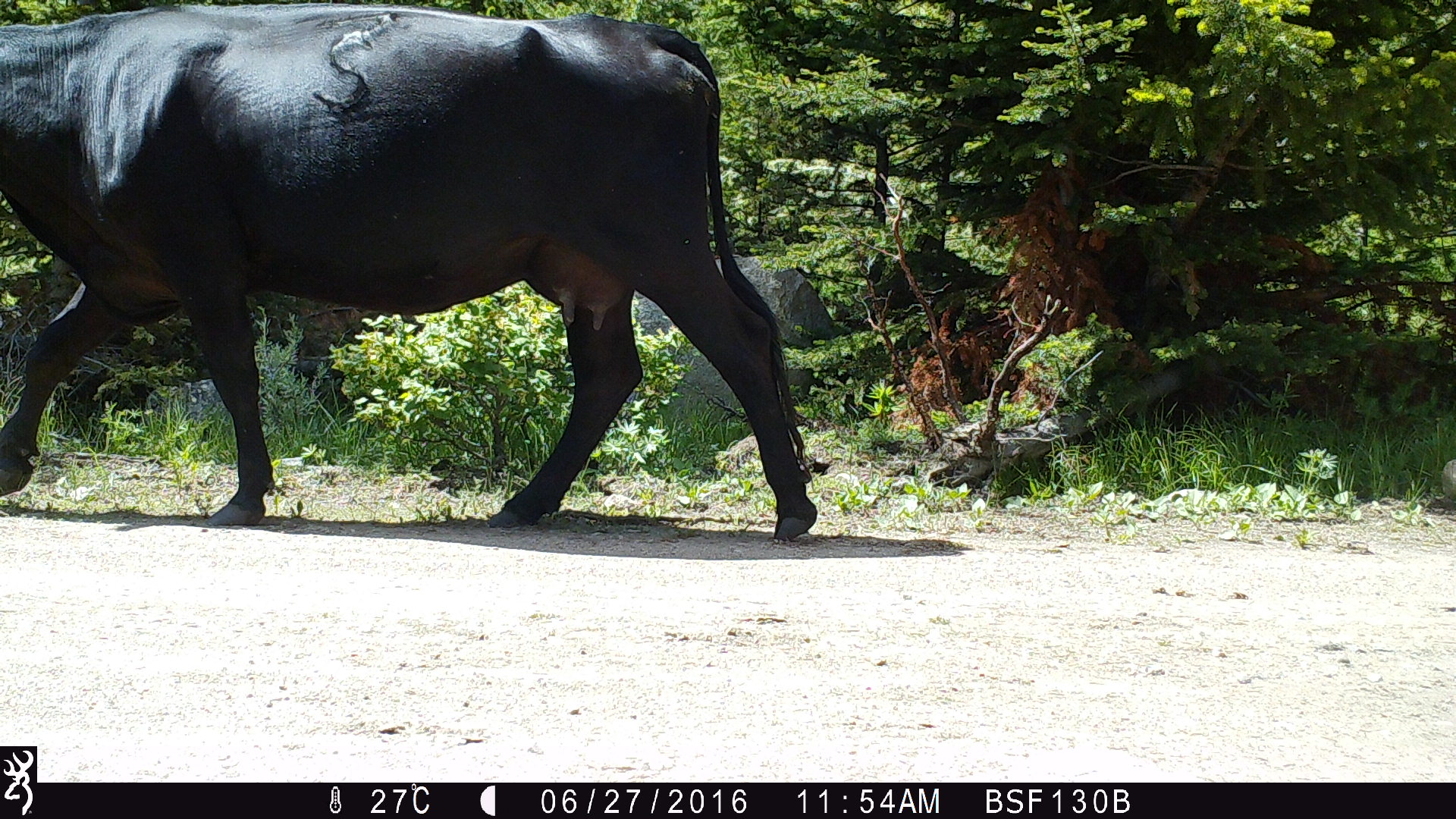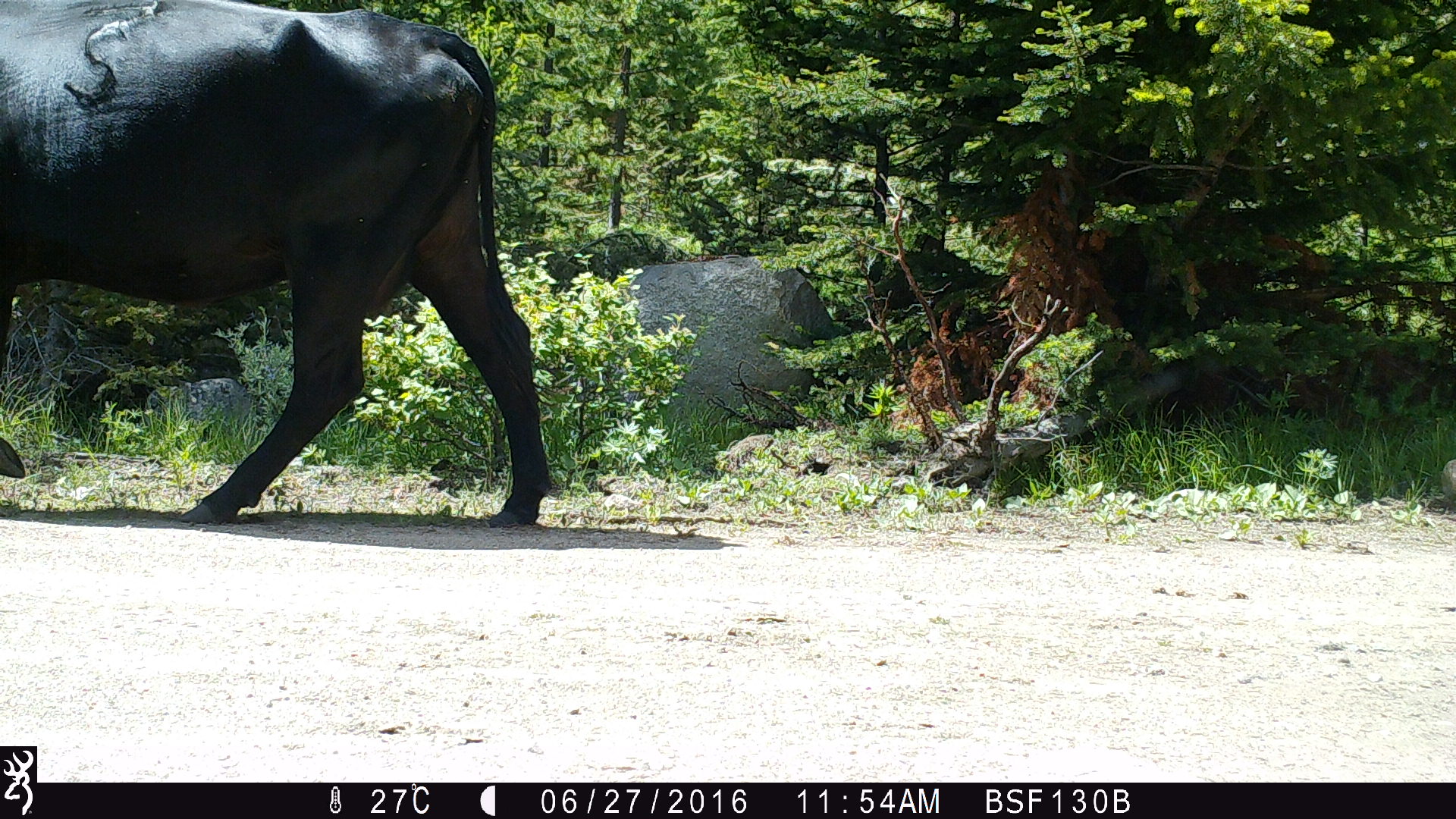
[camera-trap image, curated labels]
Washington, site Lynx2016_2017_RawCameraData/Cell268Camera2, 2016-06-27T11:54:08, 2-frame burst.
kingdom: Animalia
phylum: Chordata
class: Mammalia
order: Artiodactyla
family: Bovidae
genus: Bos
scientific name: Bos taurus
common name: domestic cattle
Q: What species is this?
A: Domestic cattle (Bos taurus).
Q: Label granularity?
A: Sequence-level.